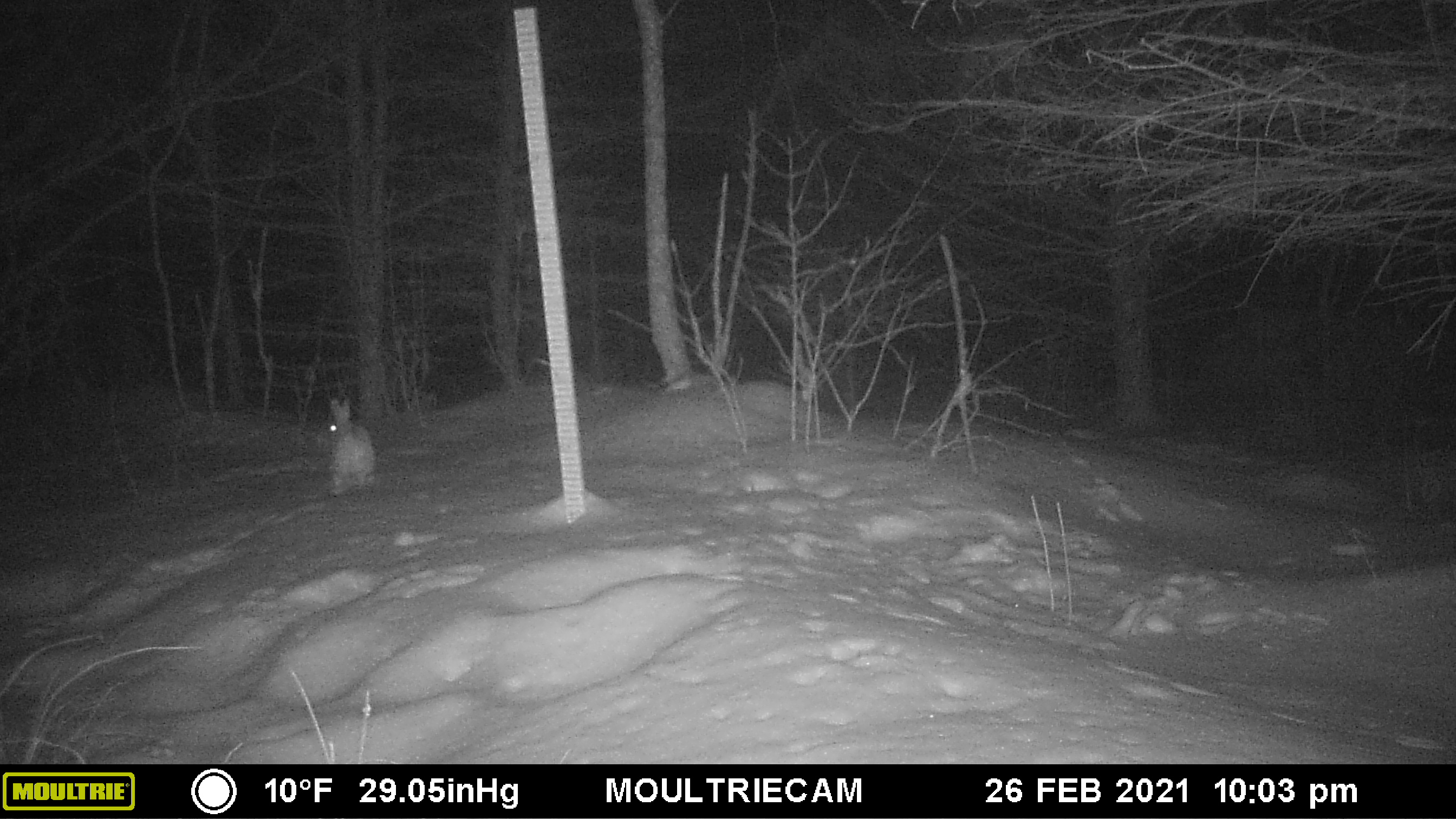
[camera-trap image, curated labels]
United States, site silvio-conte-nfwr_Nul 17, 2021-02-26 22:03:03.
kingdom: Animalia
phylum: Chordata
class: Mammalia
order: Lagomorpha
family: Leporidae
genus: Lepus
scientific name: Lepus americanus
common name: snowshoe hare